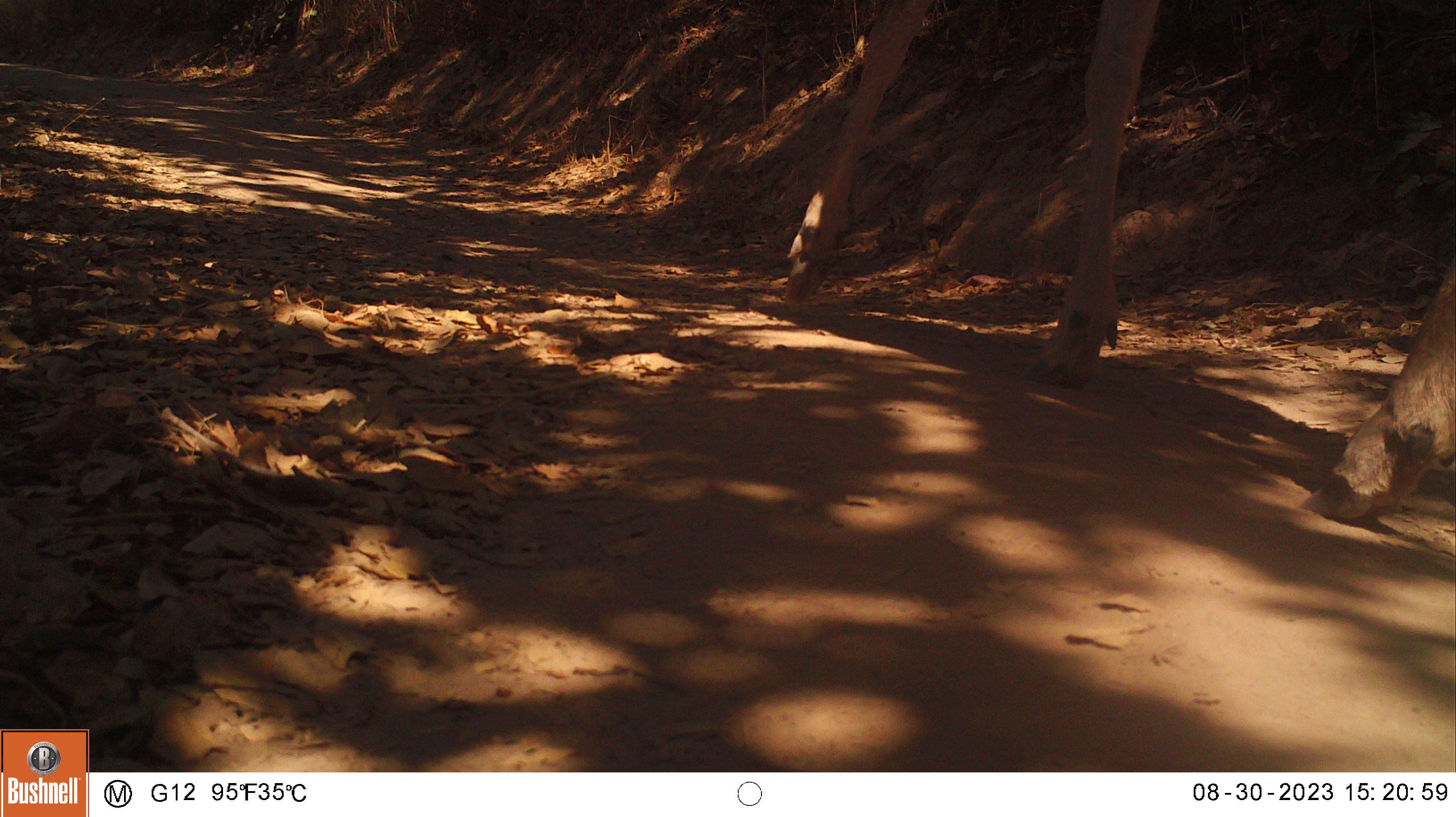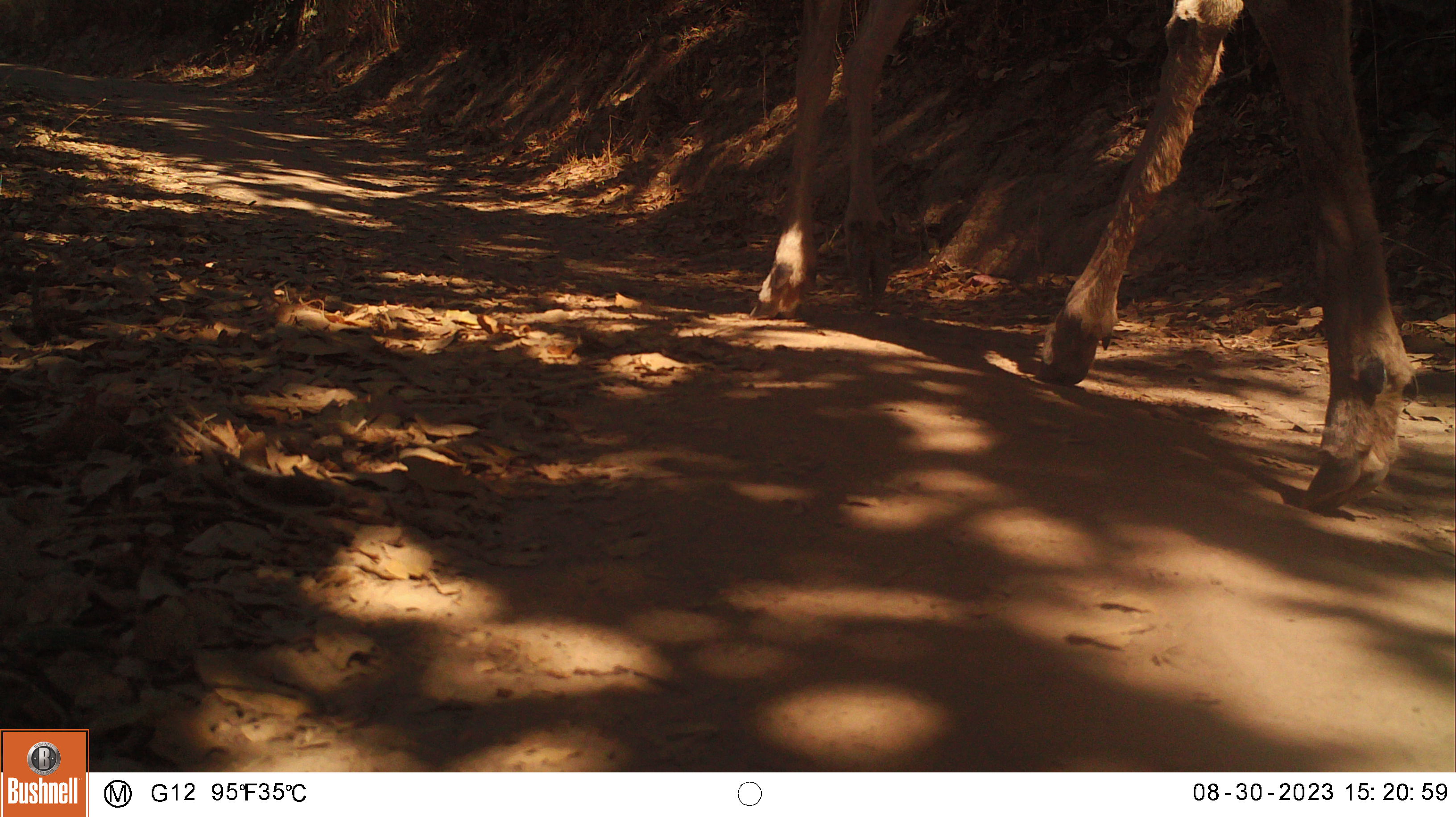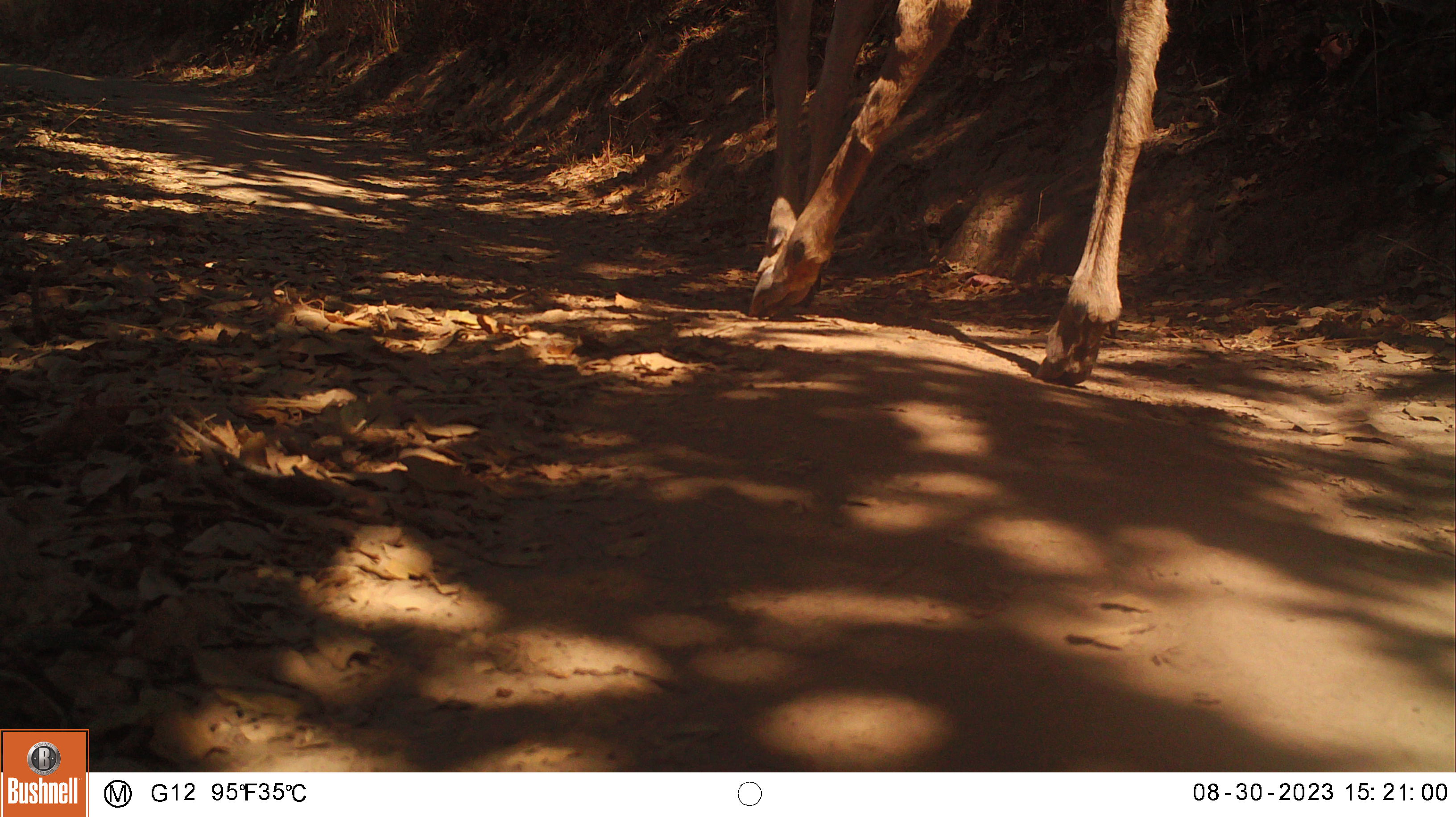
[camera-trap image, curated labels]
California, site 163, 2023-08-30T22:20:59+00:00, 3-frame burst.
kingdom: Animalia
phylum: Chordata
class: Mammalia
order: Artiodactyla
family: Cervidae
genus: Odocoileus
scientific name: Odocoileus hemionus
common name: mule deer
Mule deer (Odocoileus hemionus).